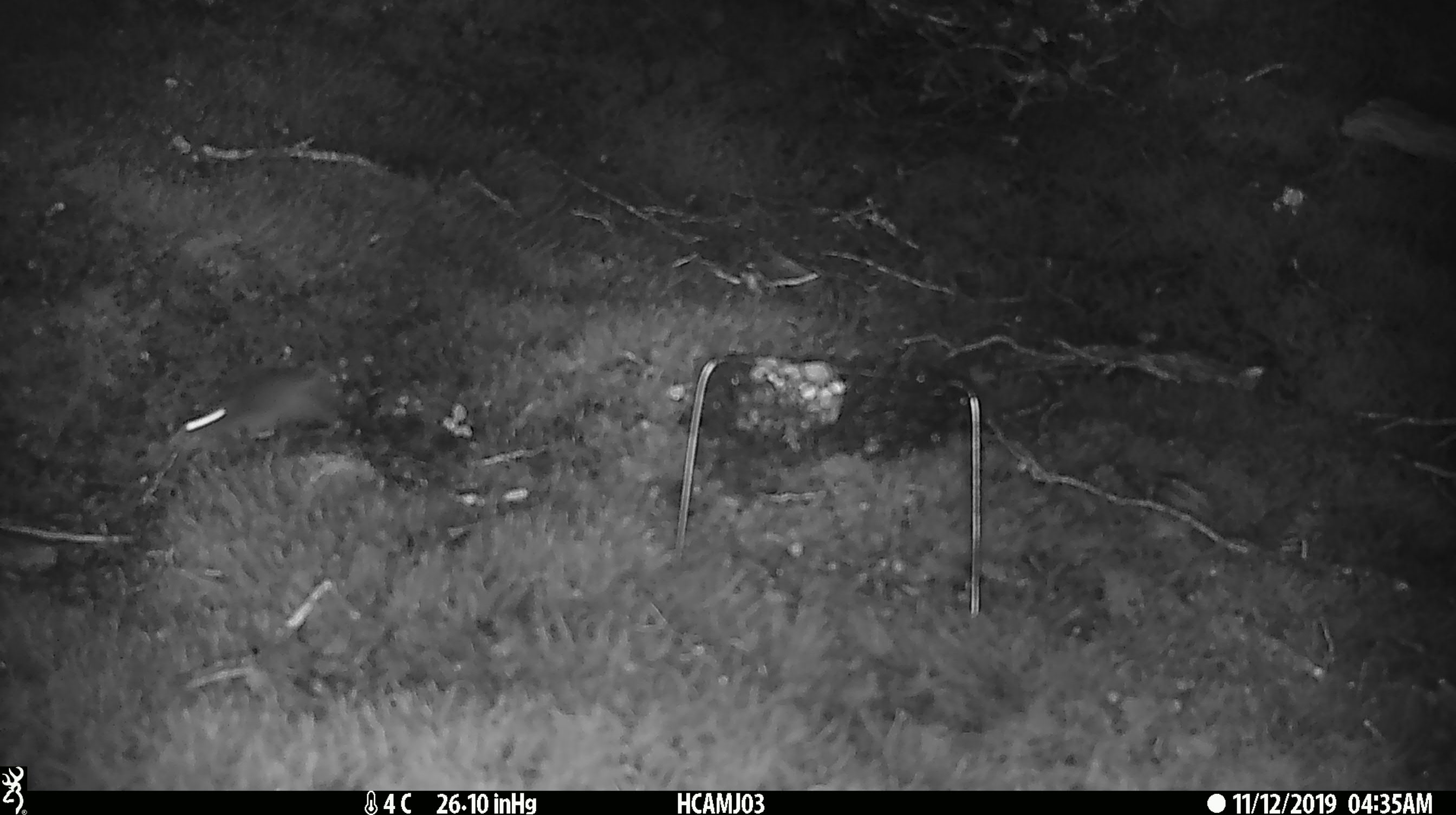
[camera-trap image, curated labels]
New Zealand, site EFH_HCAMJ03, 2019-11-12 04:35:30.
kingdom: Animalia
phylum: Chordata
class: Mammalia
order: Rodentia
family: Muridae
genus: Mus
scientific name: Mus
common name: mouse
Mouse (Mus).